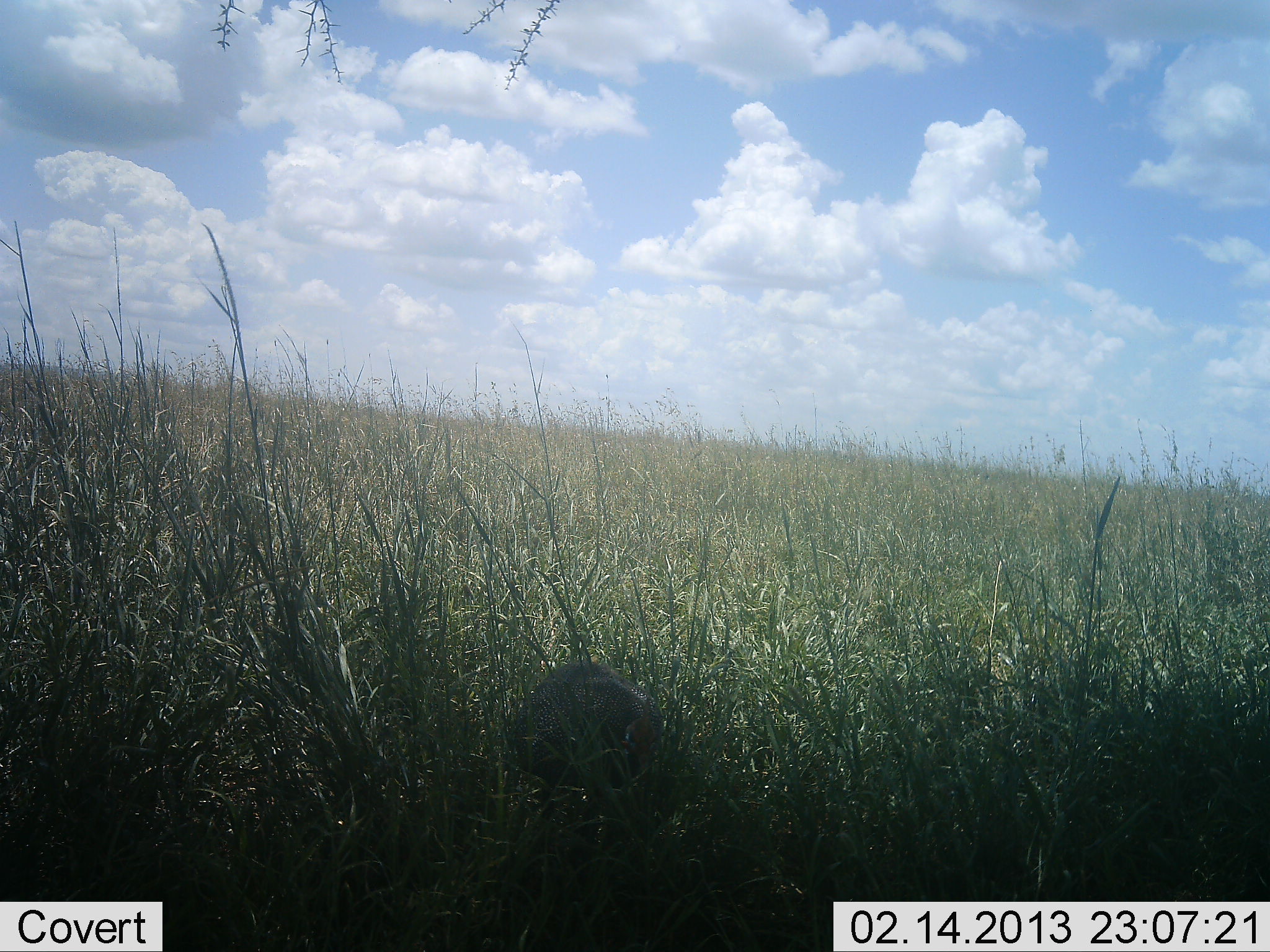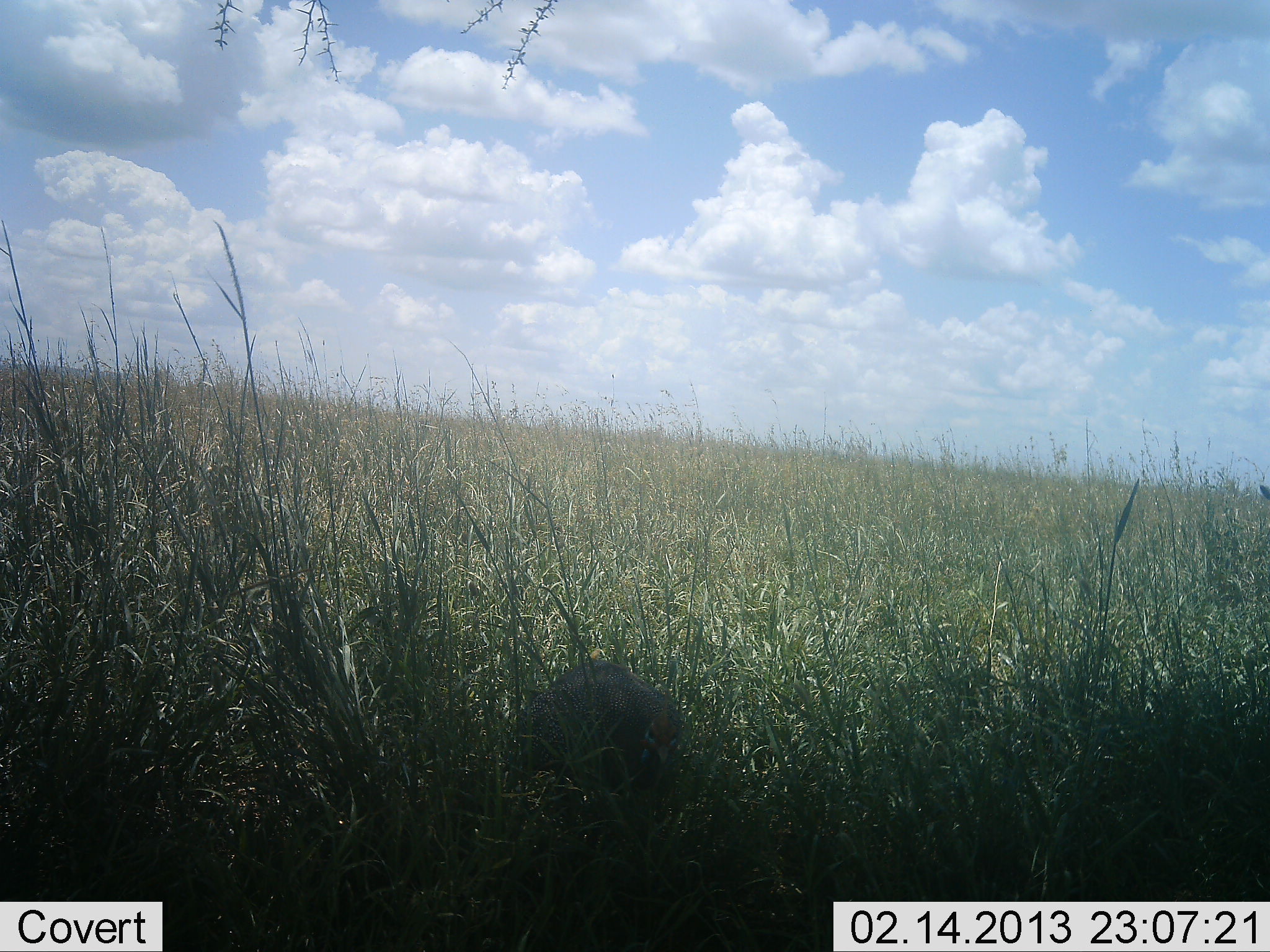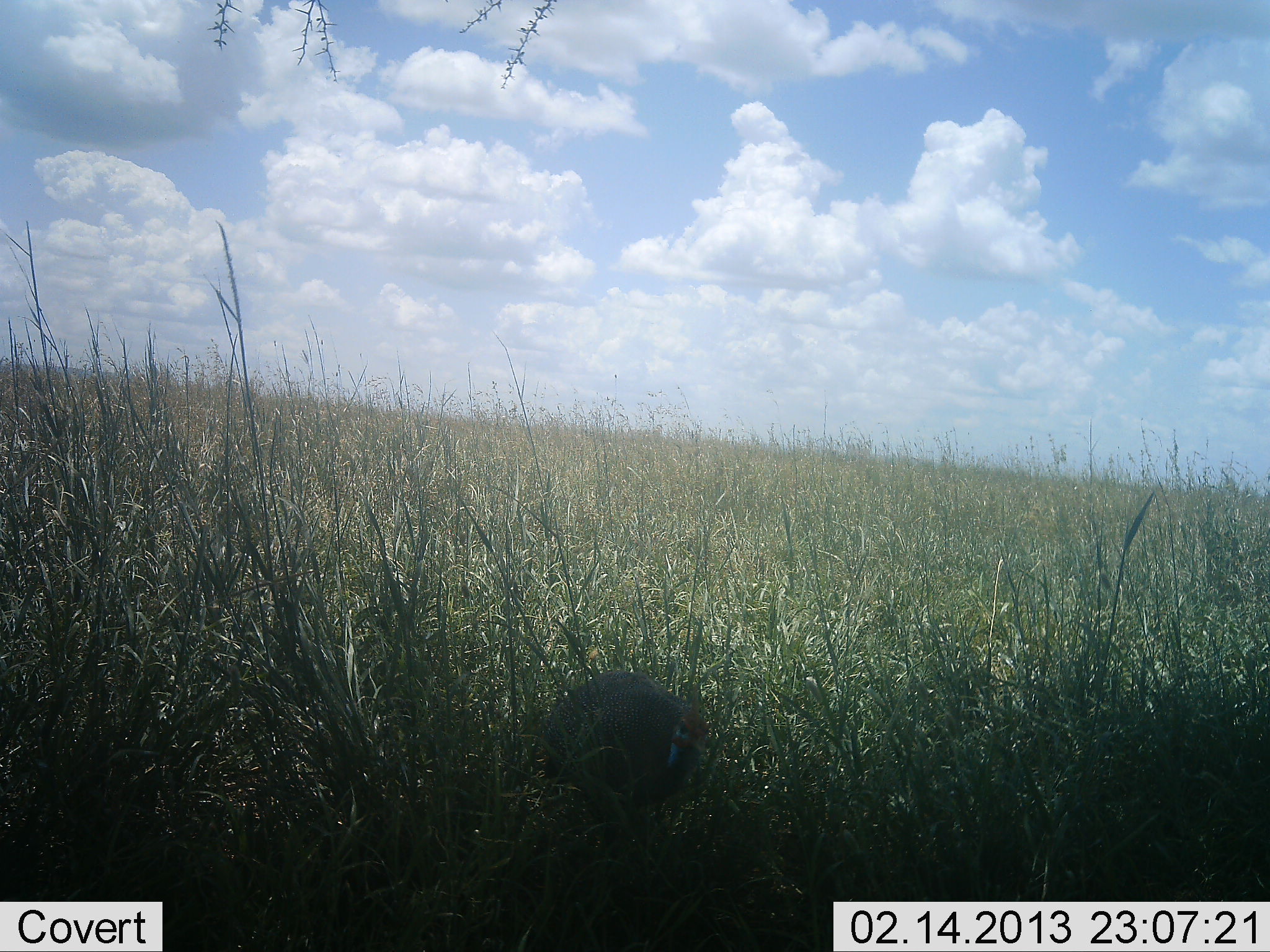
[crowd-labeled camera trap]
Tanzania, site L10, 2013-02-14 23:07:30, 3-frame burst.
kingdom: Animalia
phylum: Chordata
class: Aves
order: Galliformes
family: Numididae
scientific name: Numididae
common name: guinea fowl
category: guineafowl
Guineafowl (guinea fowl) (Numididae), count 1. Behavior (volunteer vote fractions): standing 21%, resting 0%, moving 71%, interacting 0%. Young present (vote fraction): 0%. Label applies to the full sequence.